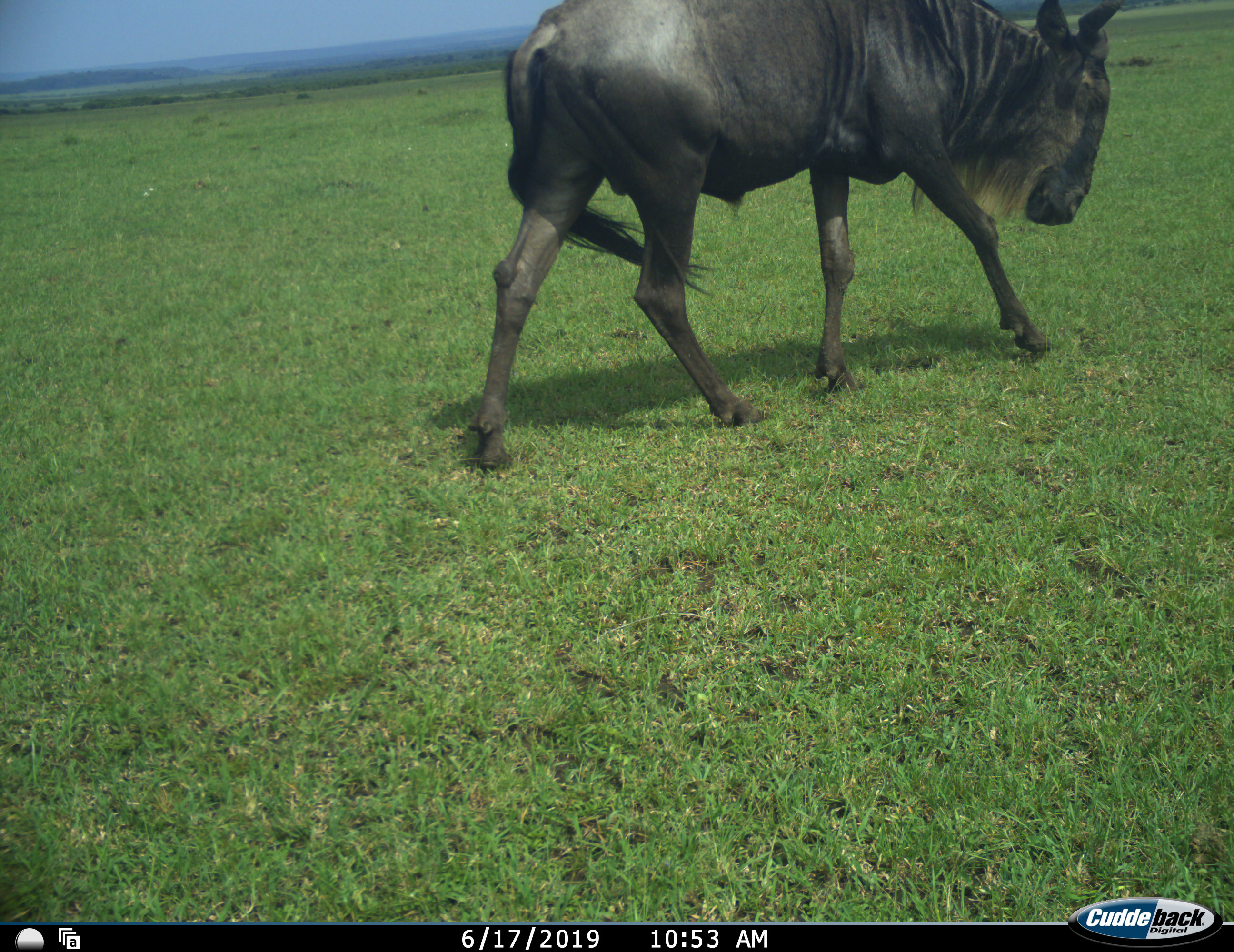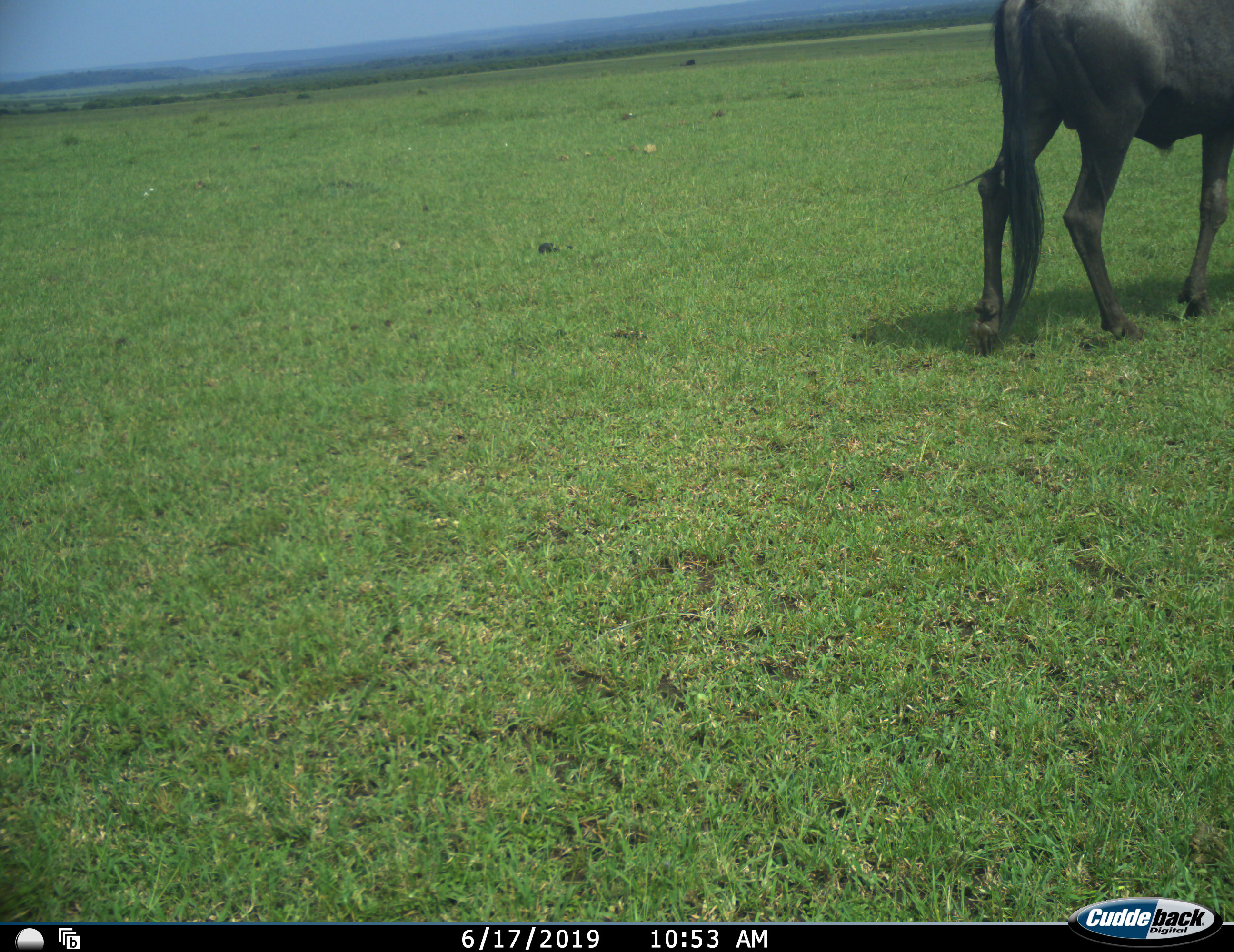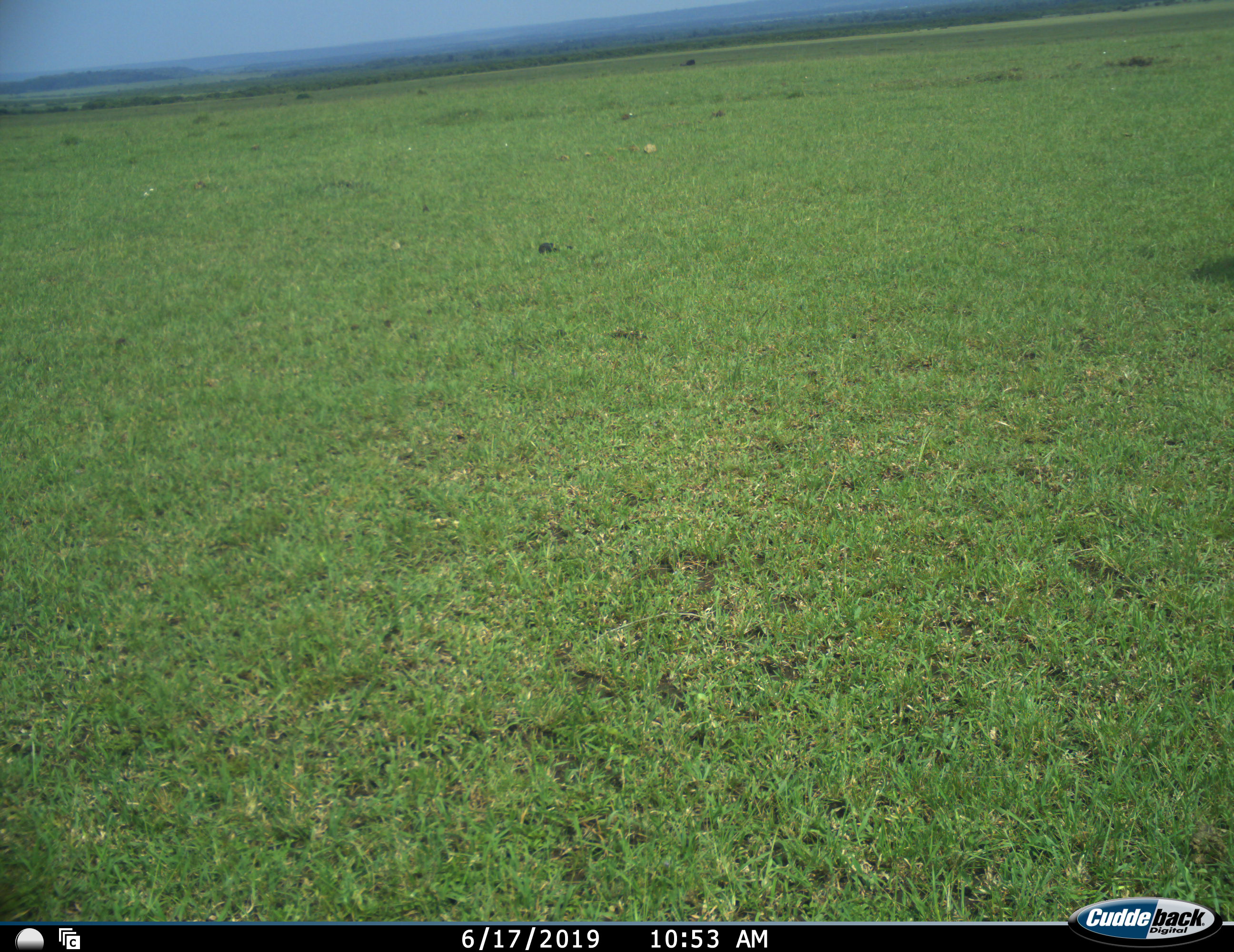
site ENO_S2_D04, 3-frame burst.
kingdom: Animalia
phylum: Chordata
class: Mammalia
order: Artiodactyla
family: Bovidae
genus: Connochaetes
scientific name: Connochaetes taurinus taurinus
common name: blue wildebeest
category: wildebeestblue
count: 1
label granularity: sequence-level